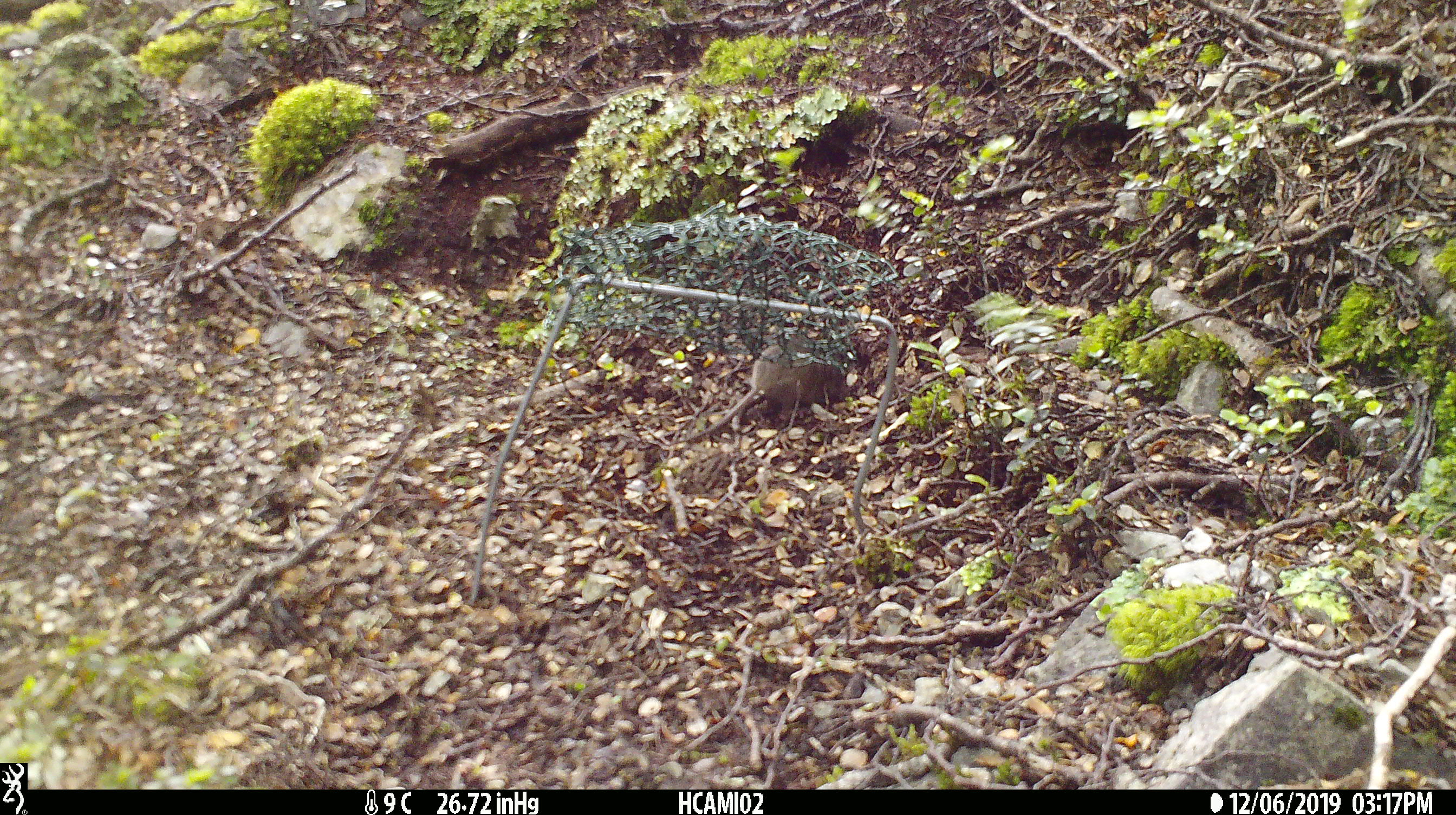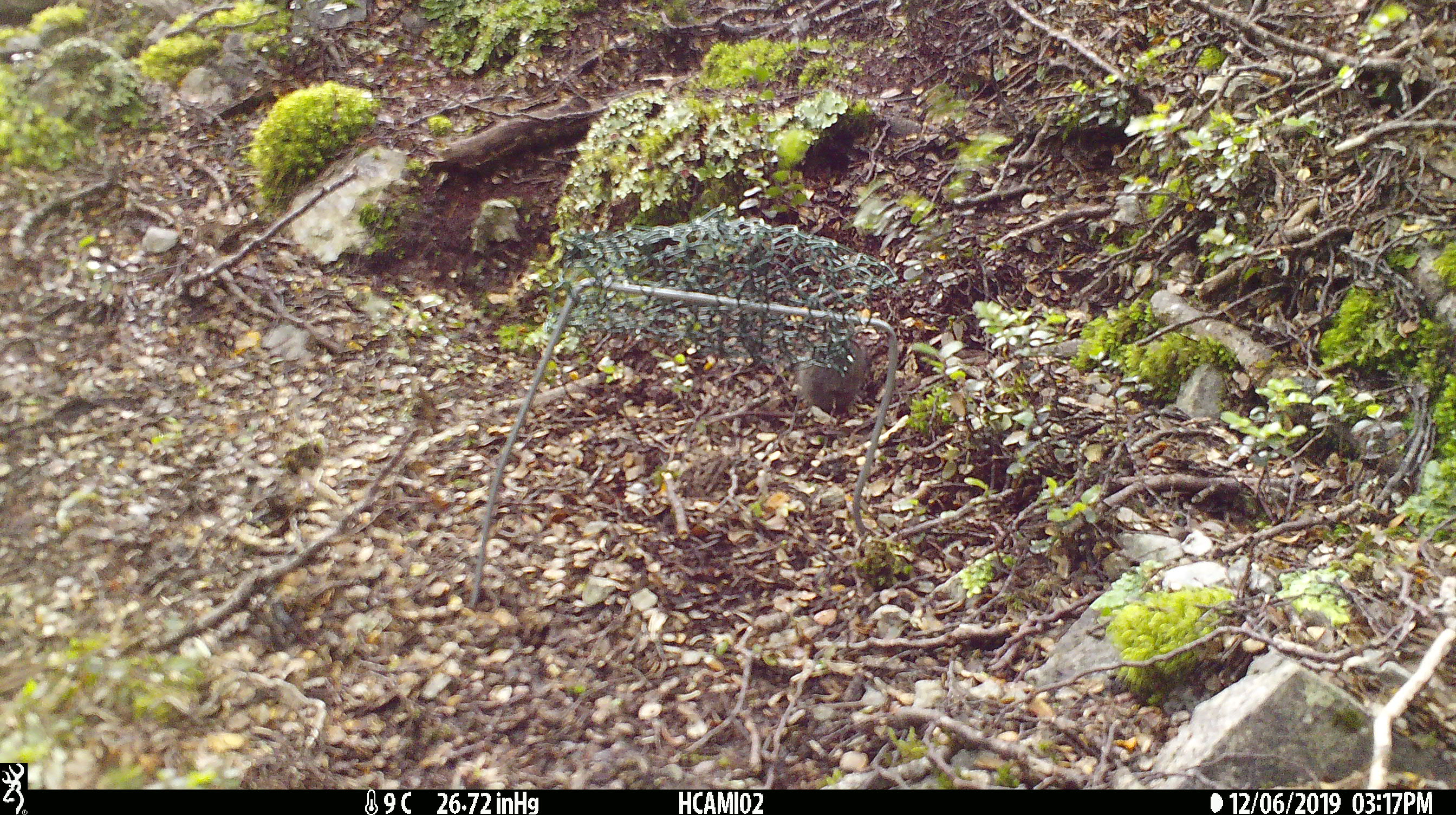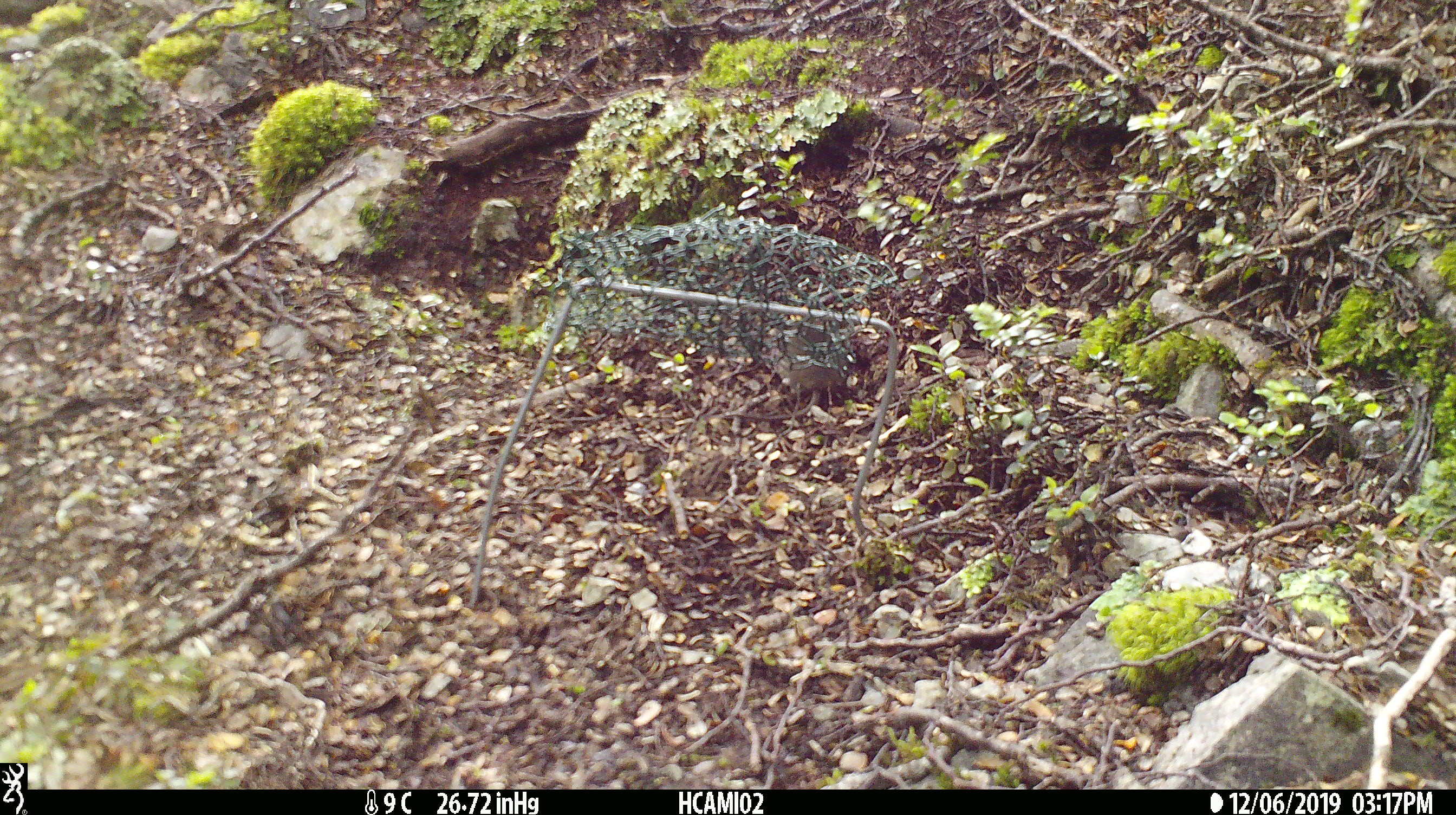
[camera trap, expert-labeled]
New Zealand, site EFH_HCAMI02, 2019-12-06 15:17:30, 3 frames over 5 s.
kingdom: Animalia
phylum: Chordata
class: Mammalia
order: Rodentia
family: Muridae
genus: Mus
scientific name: Mus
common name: mouse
Mouse (Mus).